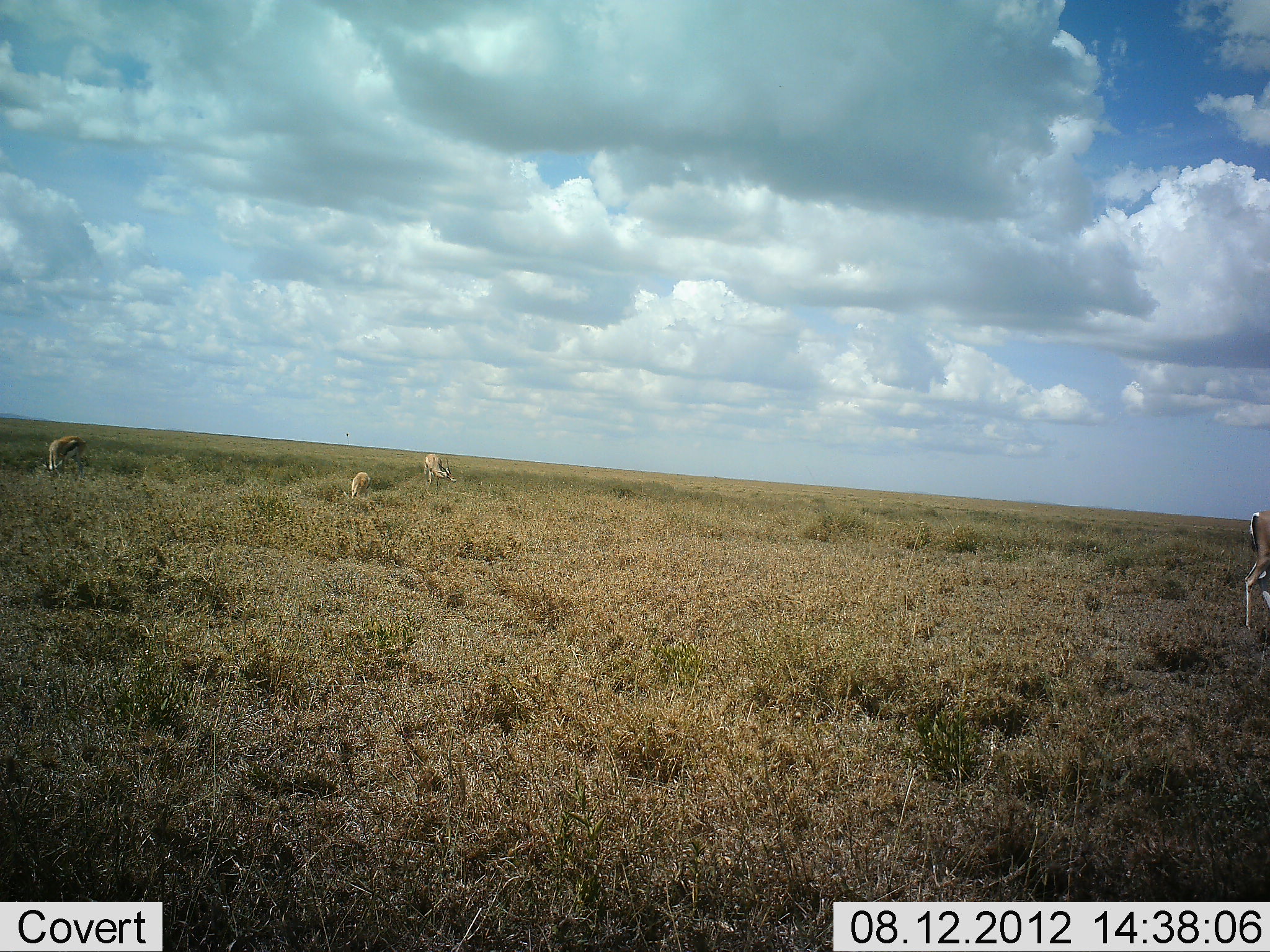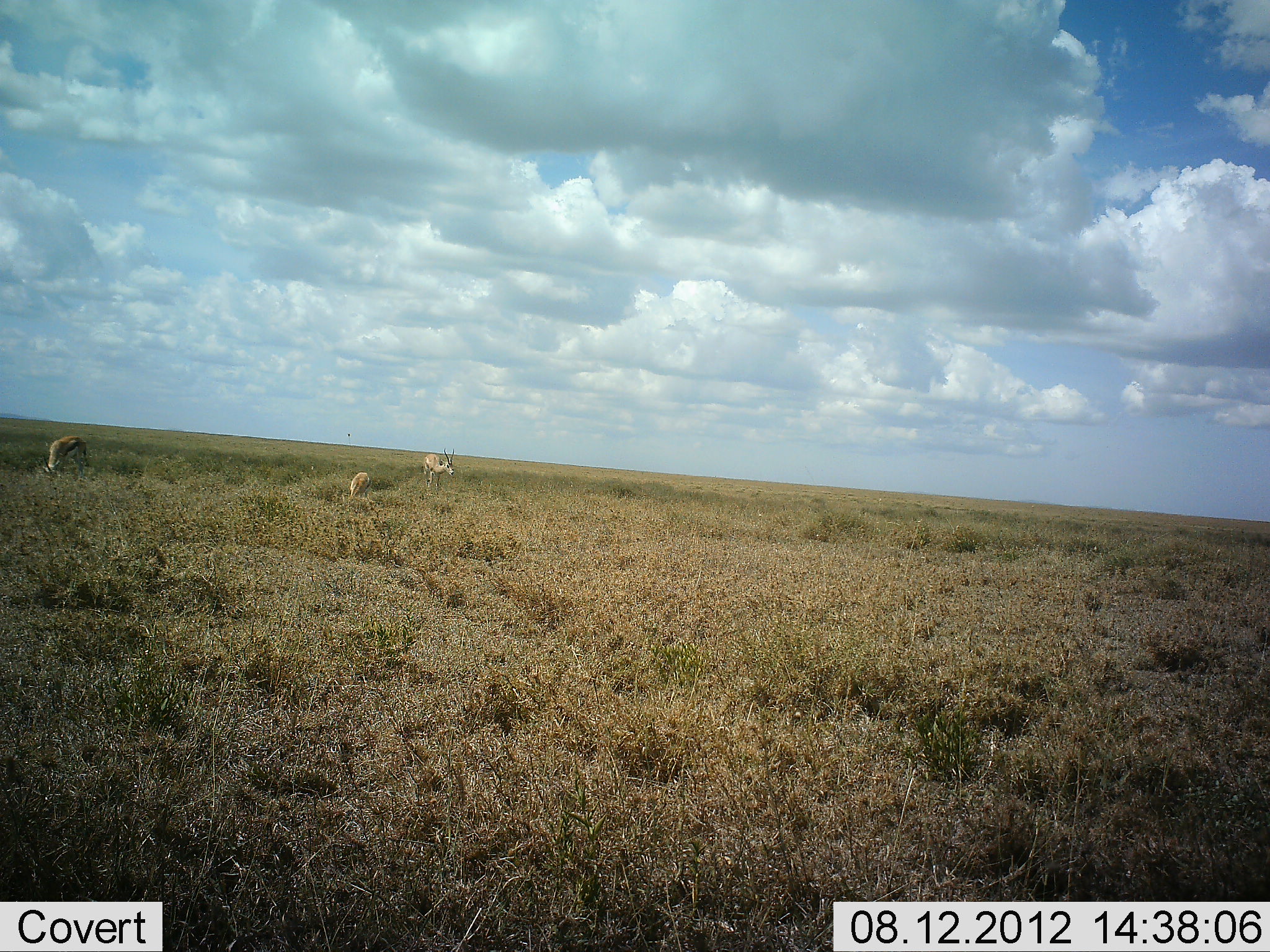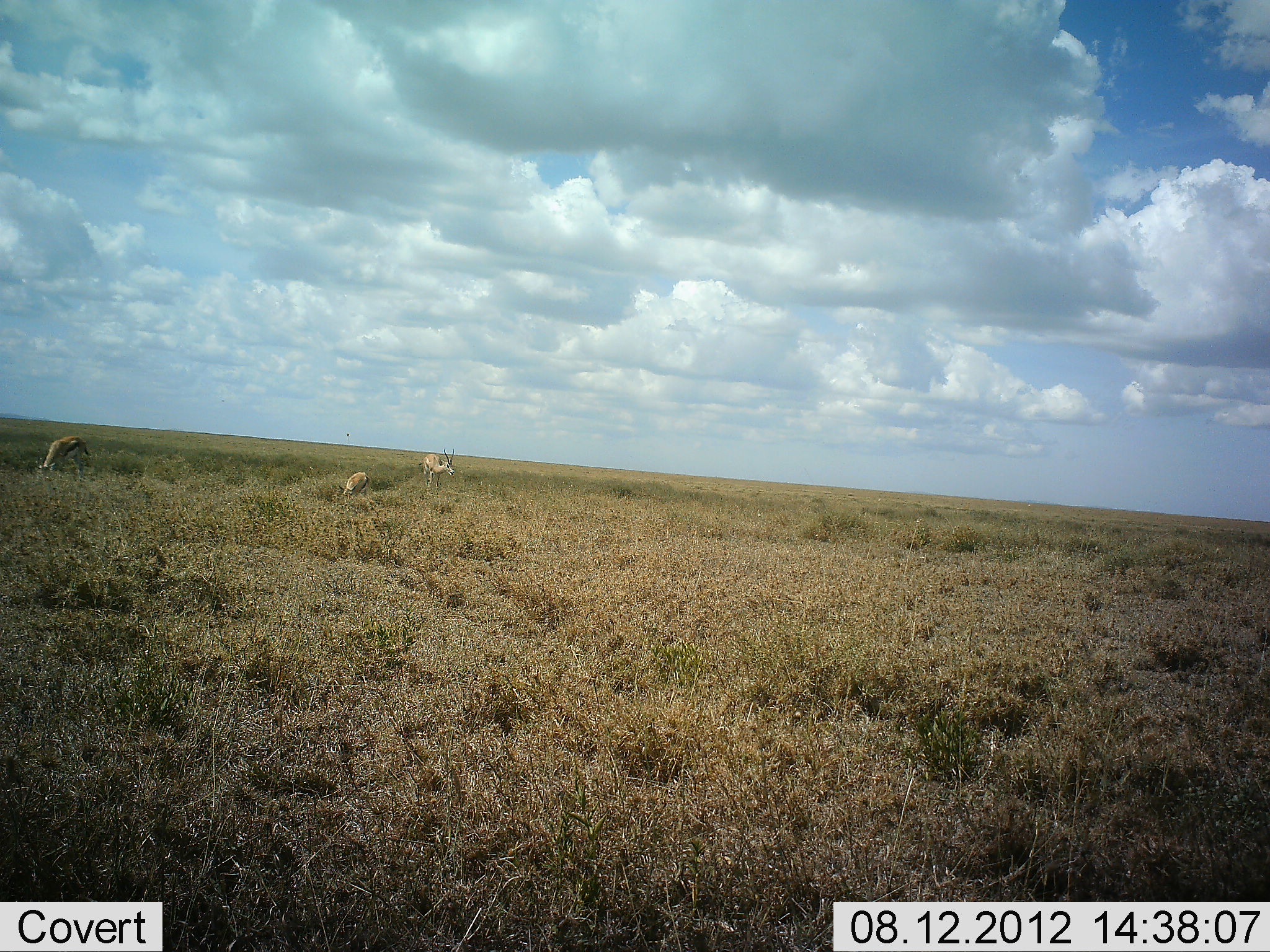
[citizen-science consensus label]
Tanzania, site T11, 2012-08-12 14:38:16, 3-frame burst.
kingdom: Animalia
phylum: Chordata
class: Mammalia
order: Artiodactyla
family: Bovidae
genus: Eudorcas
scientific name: Eudorcas thomsonii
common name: thomson's gazelle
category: gazellethomsons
Gazellethomsons (thomson's gazelle) (Eudorcas thomsonii), count 3. Behavior (volunteer vote fractions): standing 55%, resting 9%, moving 55%, interacting 0%. Young present (vote fraction): 0%. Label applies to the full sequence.